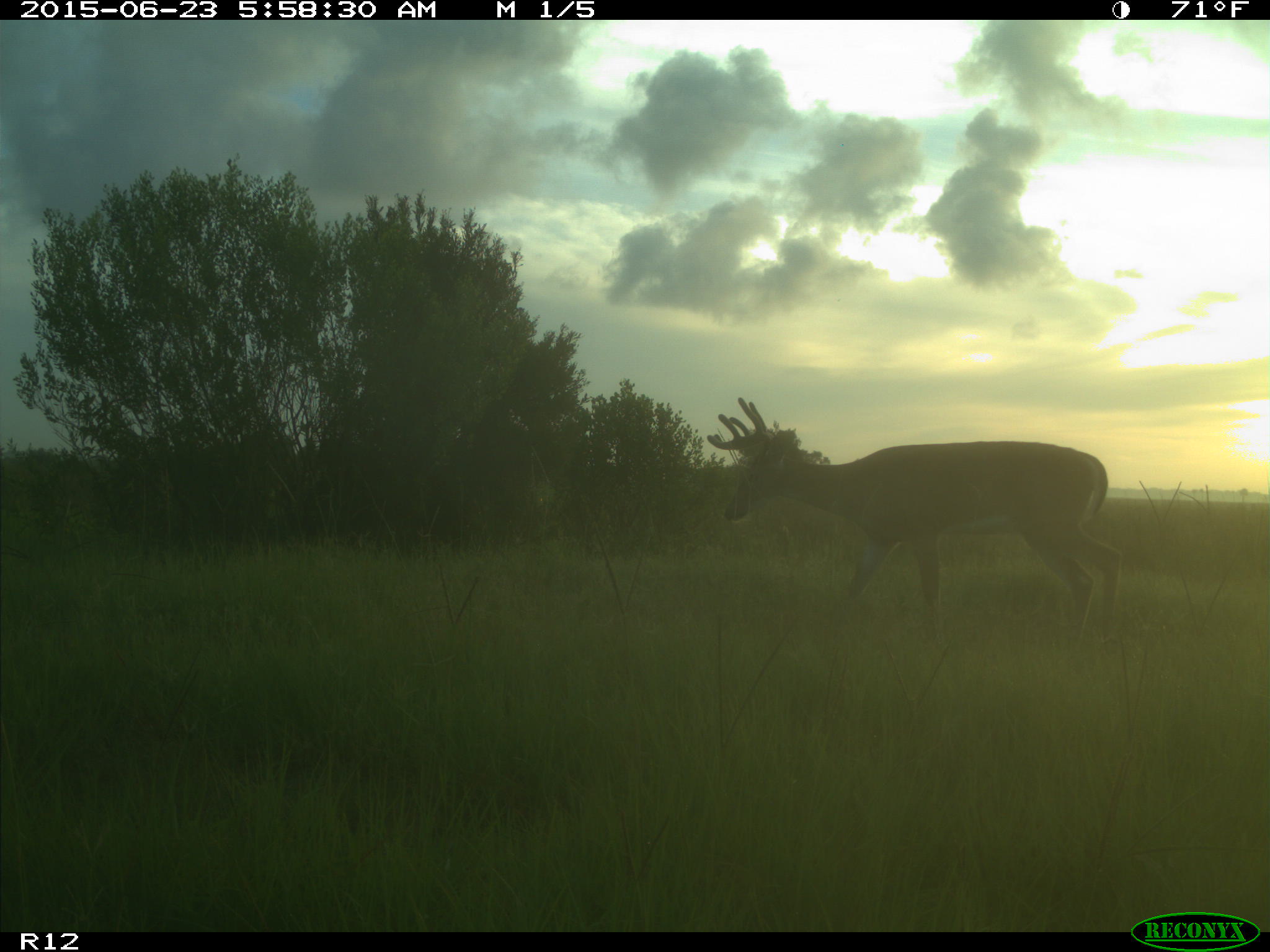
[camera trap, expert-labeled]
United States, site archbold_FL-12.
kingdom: Animalia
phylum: Chordata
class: Mammalia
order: Artiodactyla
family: Cervidae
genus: Odocoileus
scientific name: Odocoileus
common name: deer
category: unidentified deer